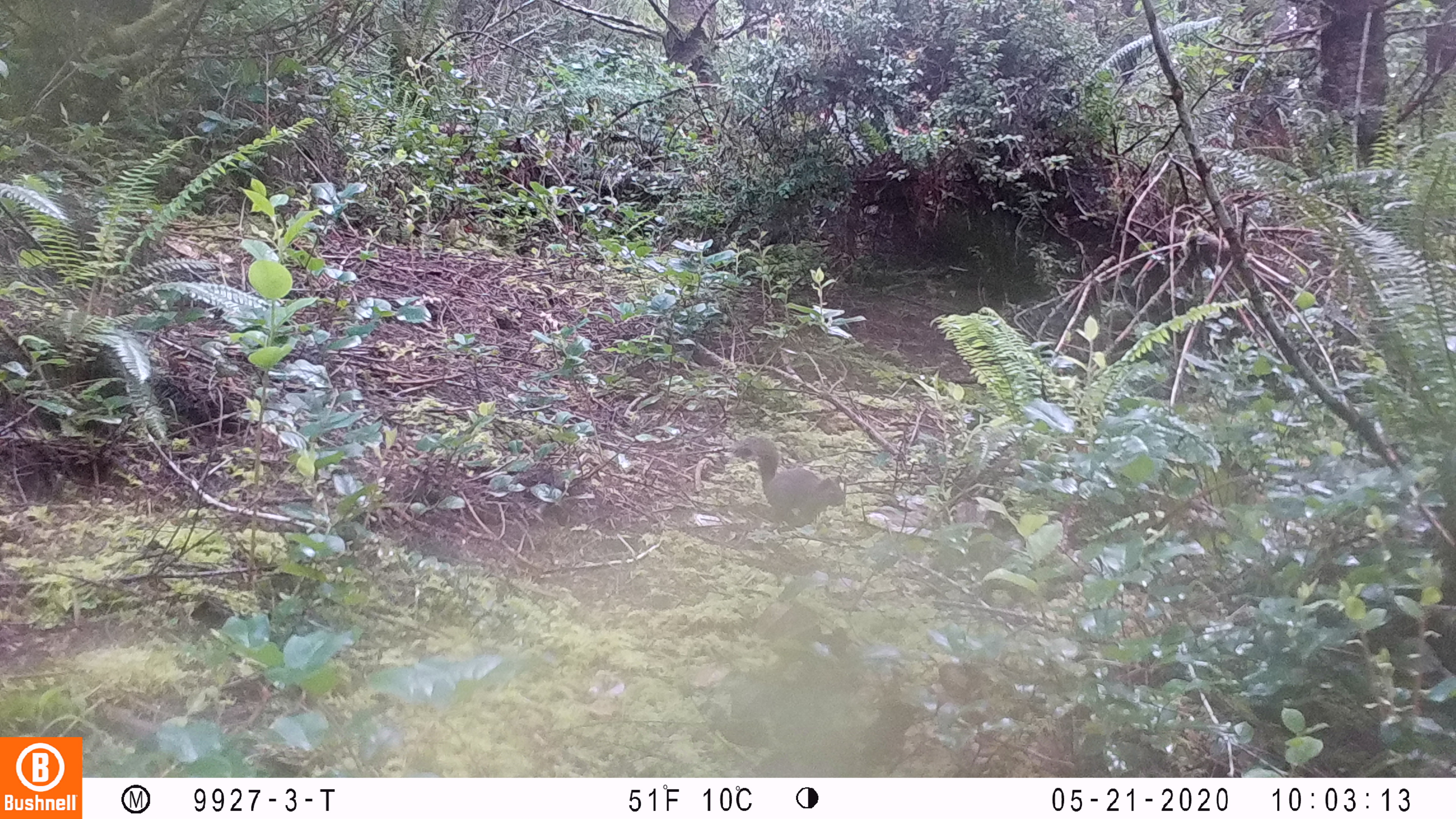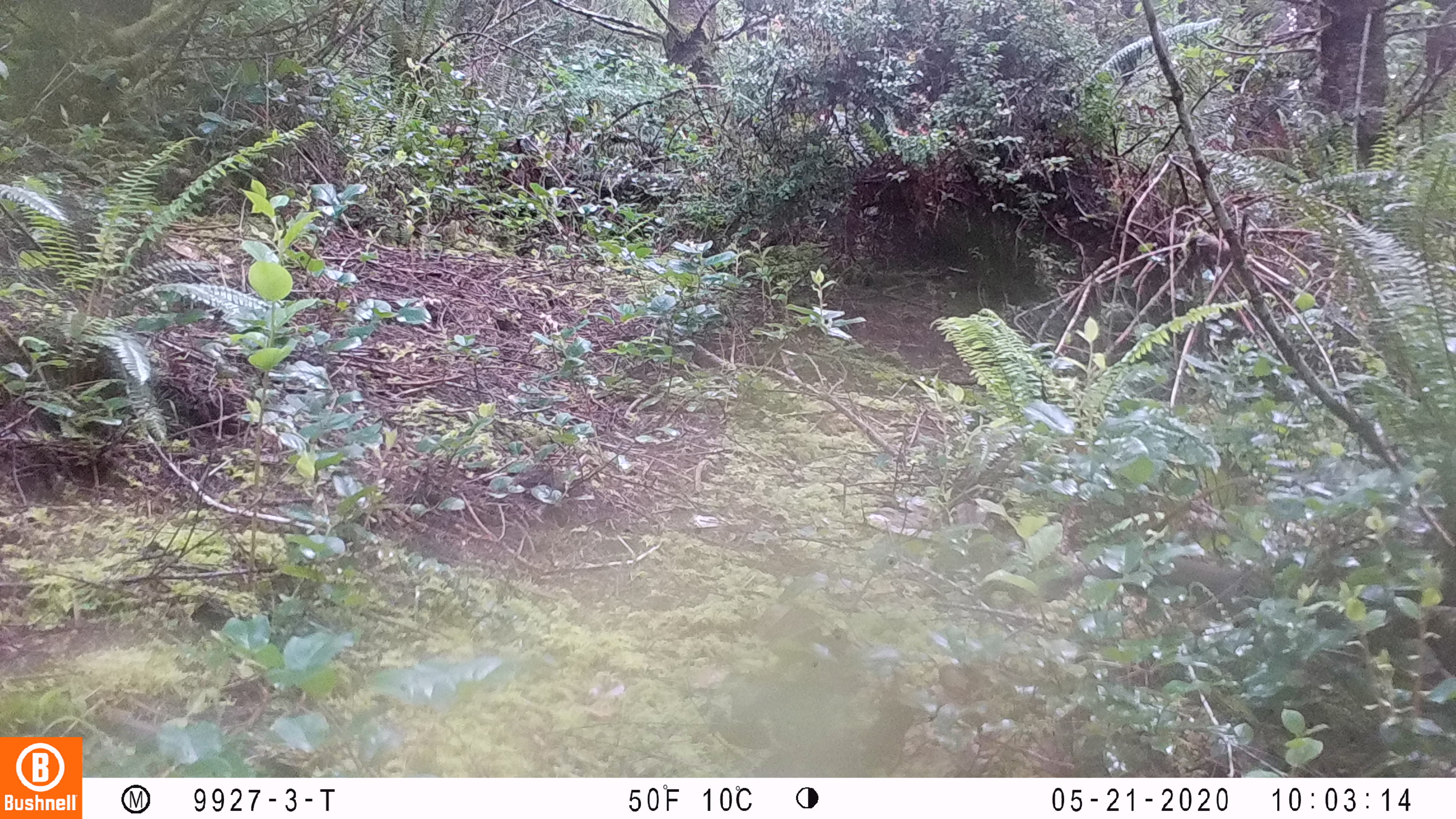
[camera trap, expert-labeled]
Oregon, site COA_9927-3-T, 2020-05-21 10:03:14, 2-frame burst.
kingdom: Animalia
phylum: Chordata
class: Mammalia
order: Rodentia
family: Sciuridae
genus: Tamiasciurus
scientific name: Tamiasciurus douglasii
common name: douglas squirrel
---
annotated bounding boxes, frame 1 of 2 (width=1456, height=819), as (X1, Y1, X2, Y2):
douglas squirrel: (729, 432, 851, 535)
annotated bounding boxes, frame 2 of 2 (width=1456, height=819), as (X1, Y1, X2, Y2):
douglas squirrel: (1044, 560, 1256, 620)